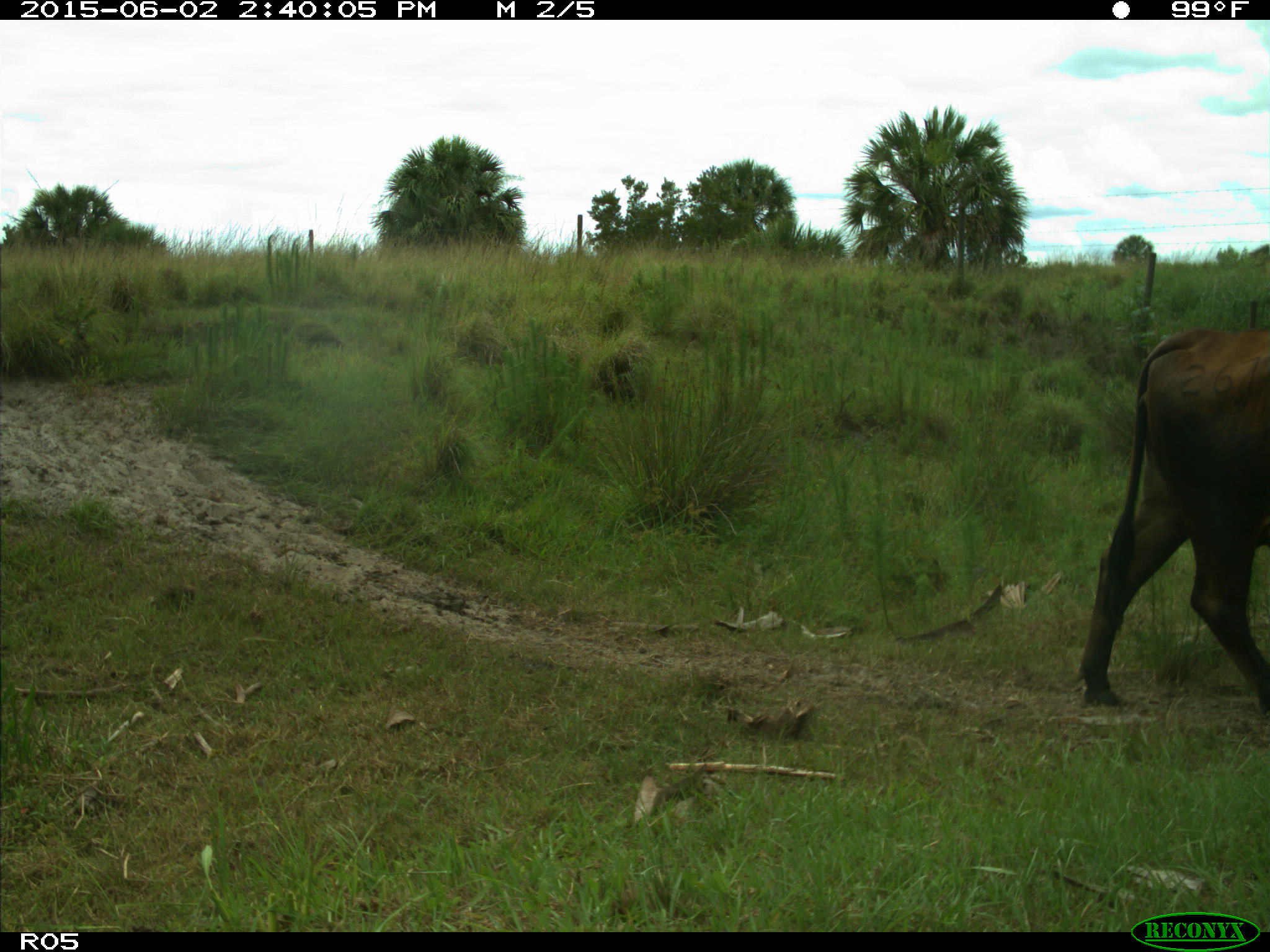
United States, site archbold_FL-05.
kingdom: Animalia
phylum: Chordata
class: Mammalia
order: Artiodactyla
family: Bovidae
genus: Bos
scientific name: Bos taurus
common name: domestic cow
Bos taurus (domestic cow).